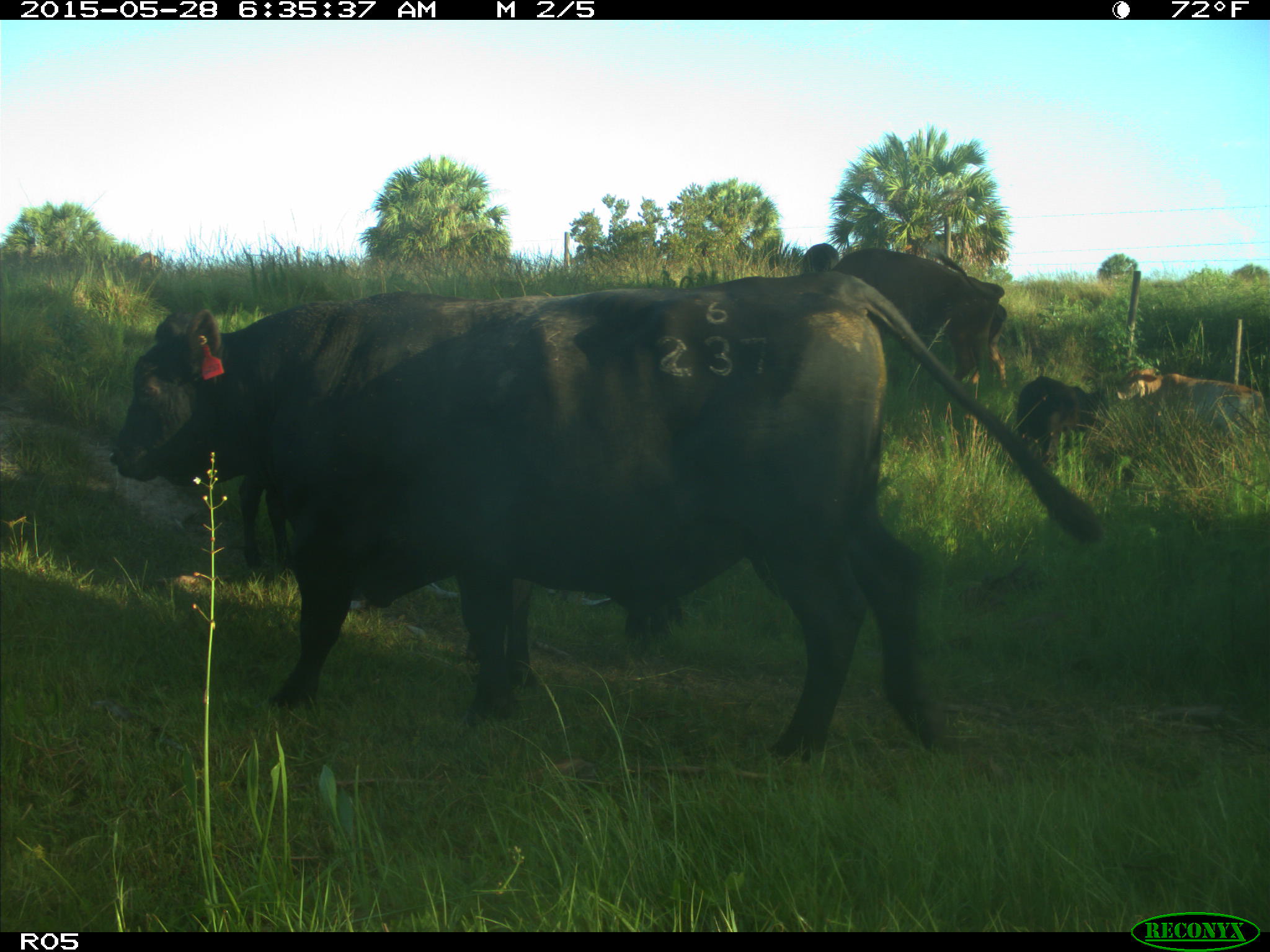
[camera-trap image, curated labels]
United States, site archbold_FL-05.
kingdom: Animalia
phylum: Chordata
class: Mammalia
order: Artiodactyla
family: Bovidae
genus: Bos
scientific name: Bos taurus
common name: domestic cow